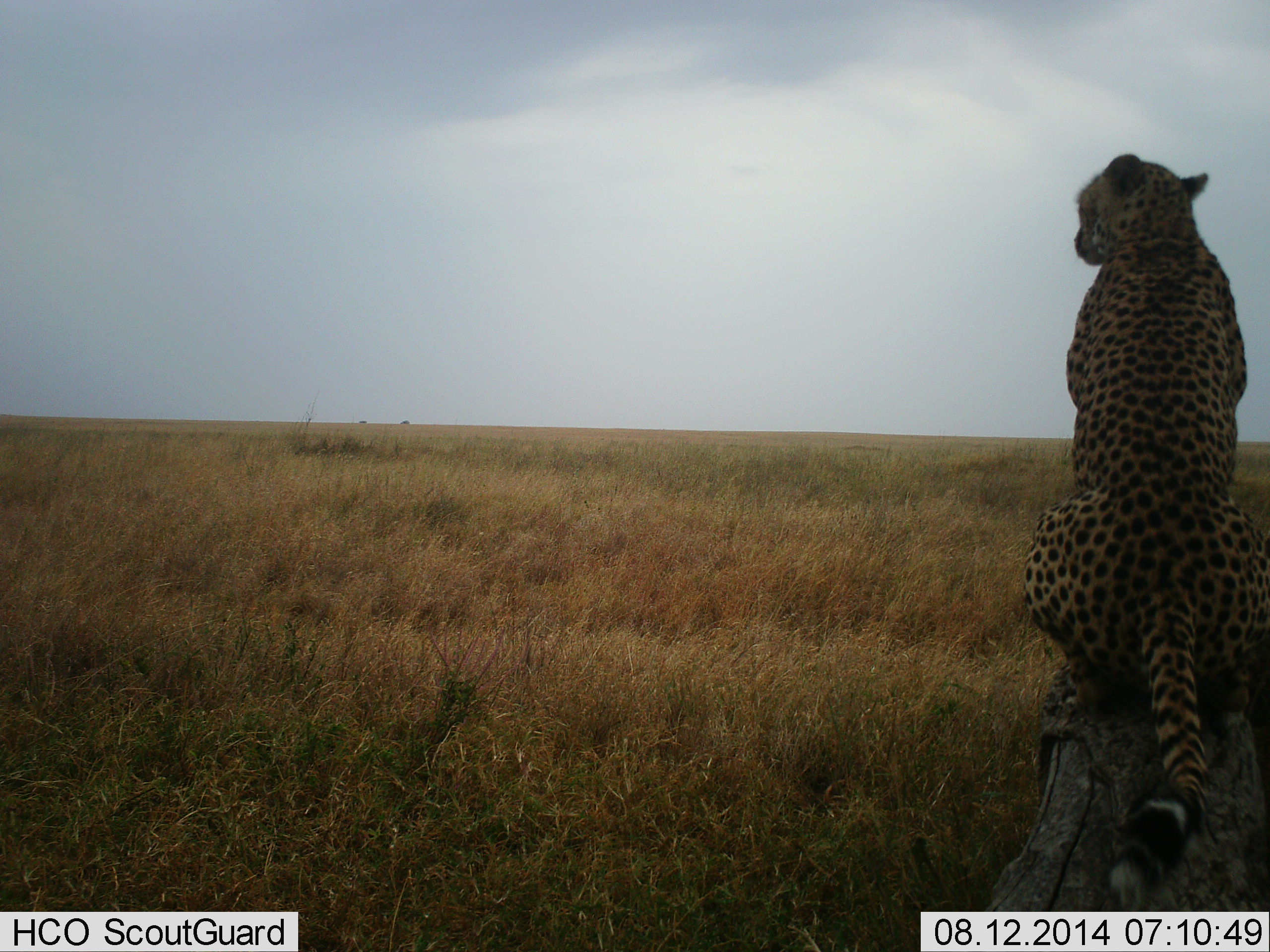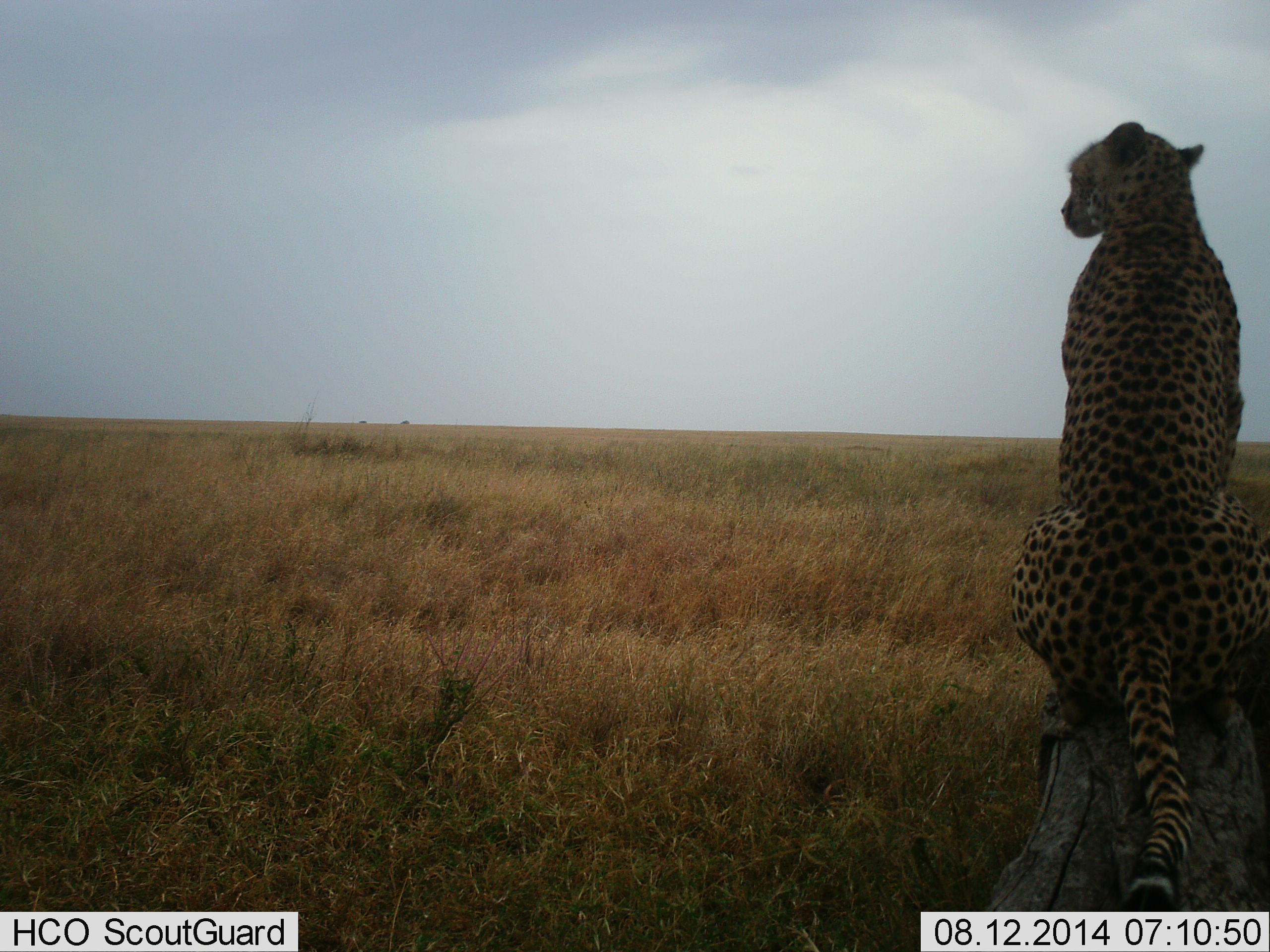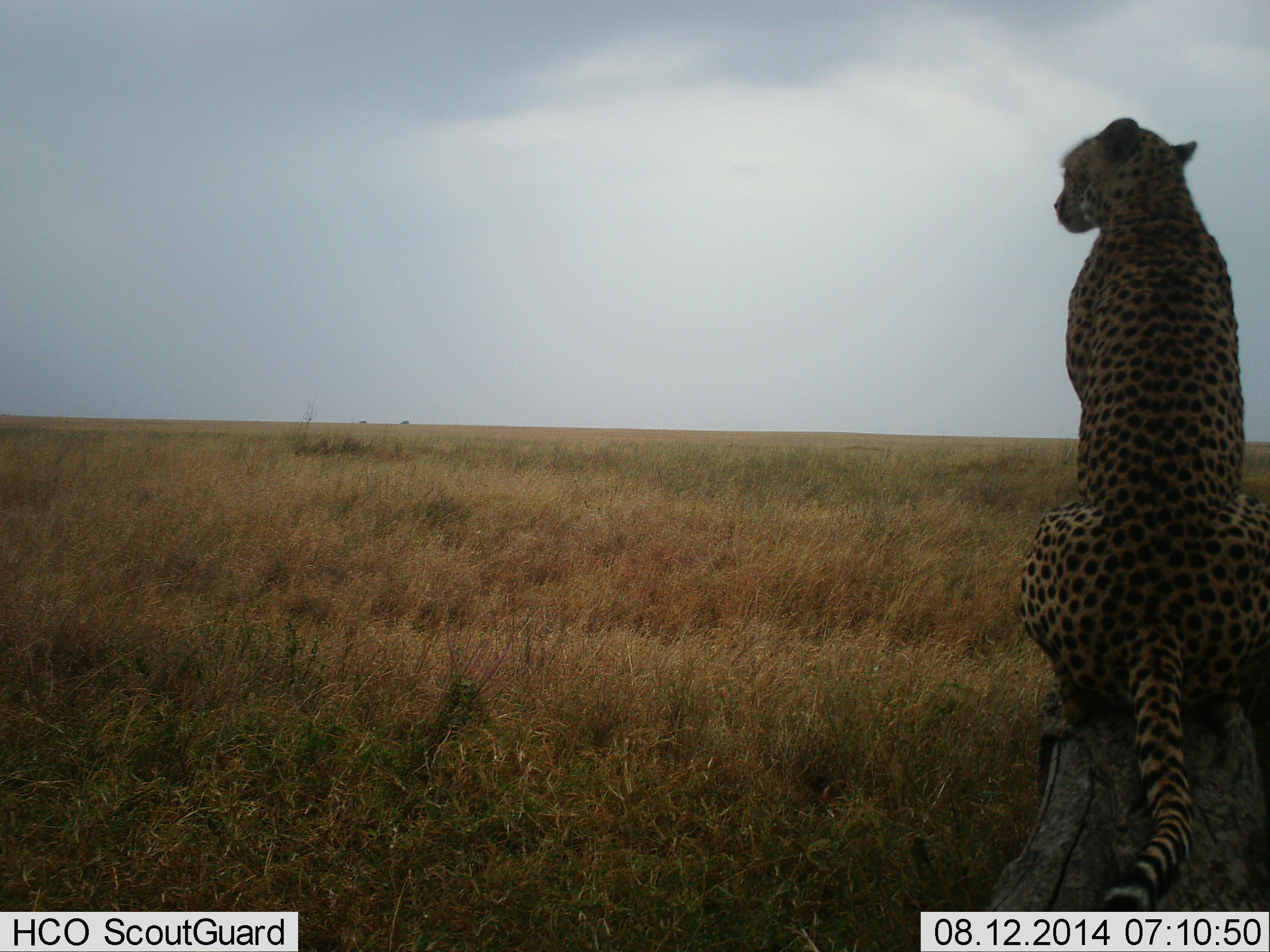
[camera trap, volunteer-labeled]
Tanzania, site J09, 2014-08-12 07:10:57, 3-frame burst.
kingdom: Animalia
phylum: Chordata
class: Mammalia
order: Carnivora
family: Felidae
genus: Acinonyx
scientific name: Acinonyx jubatus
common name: cheetah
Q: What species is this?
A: Cheetah (Acinonyx jubatus).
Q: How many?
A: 1.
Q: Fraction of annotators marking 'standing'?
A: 30%.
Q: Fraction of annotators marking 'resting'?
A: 70%.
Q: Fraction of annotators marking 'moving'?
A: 0%.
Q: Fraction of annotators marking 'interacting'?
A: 0%.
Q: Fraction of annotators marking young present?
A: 0%.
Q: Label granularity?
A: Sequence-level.